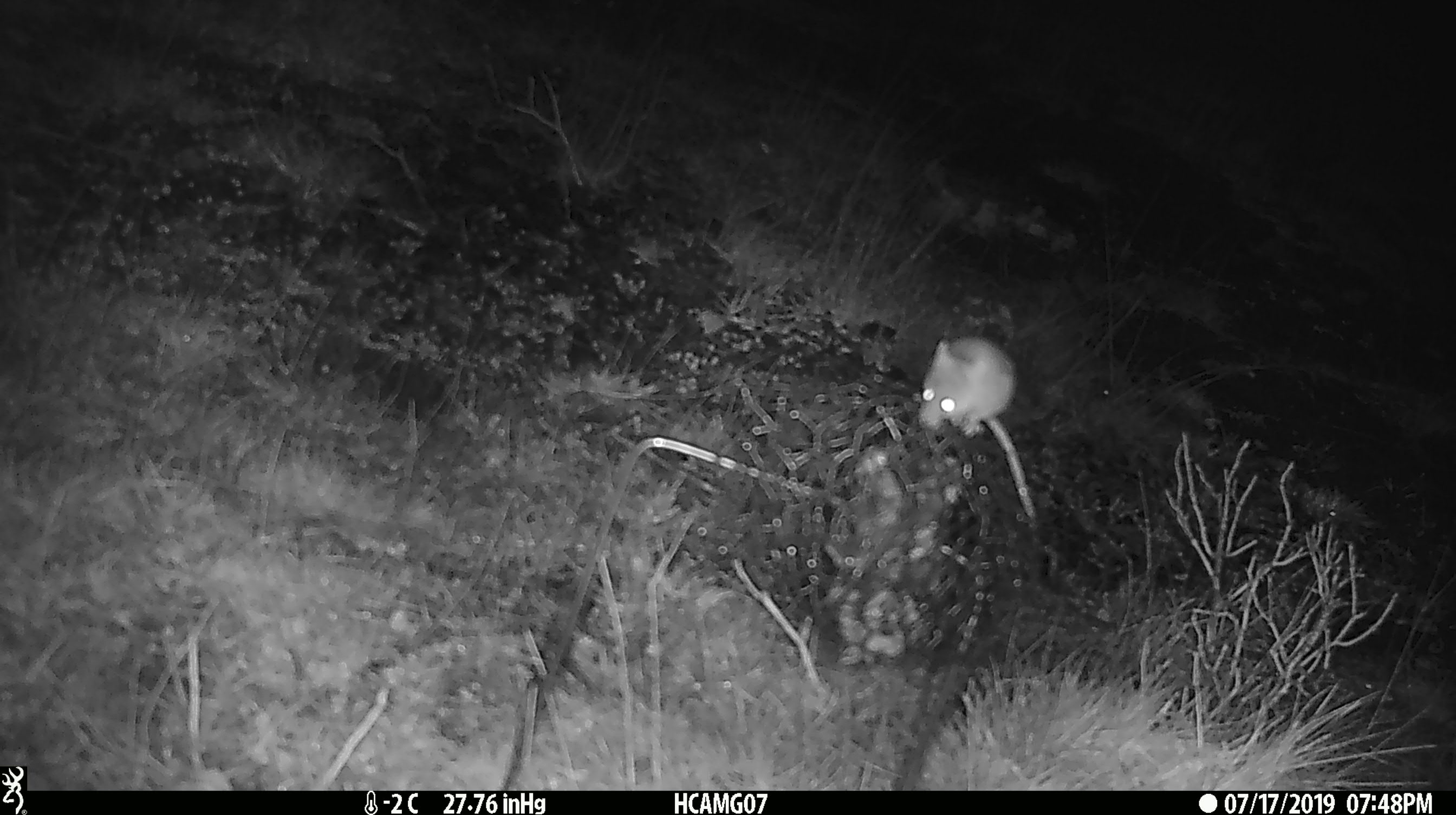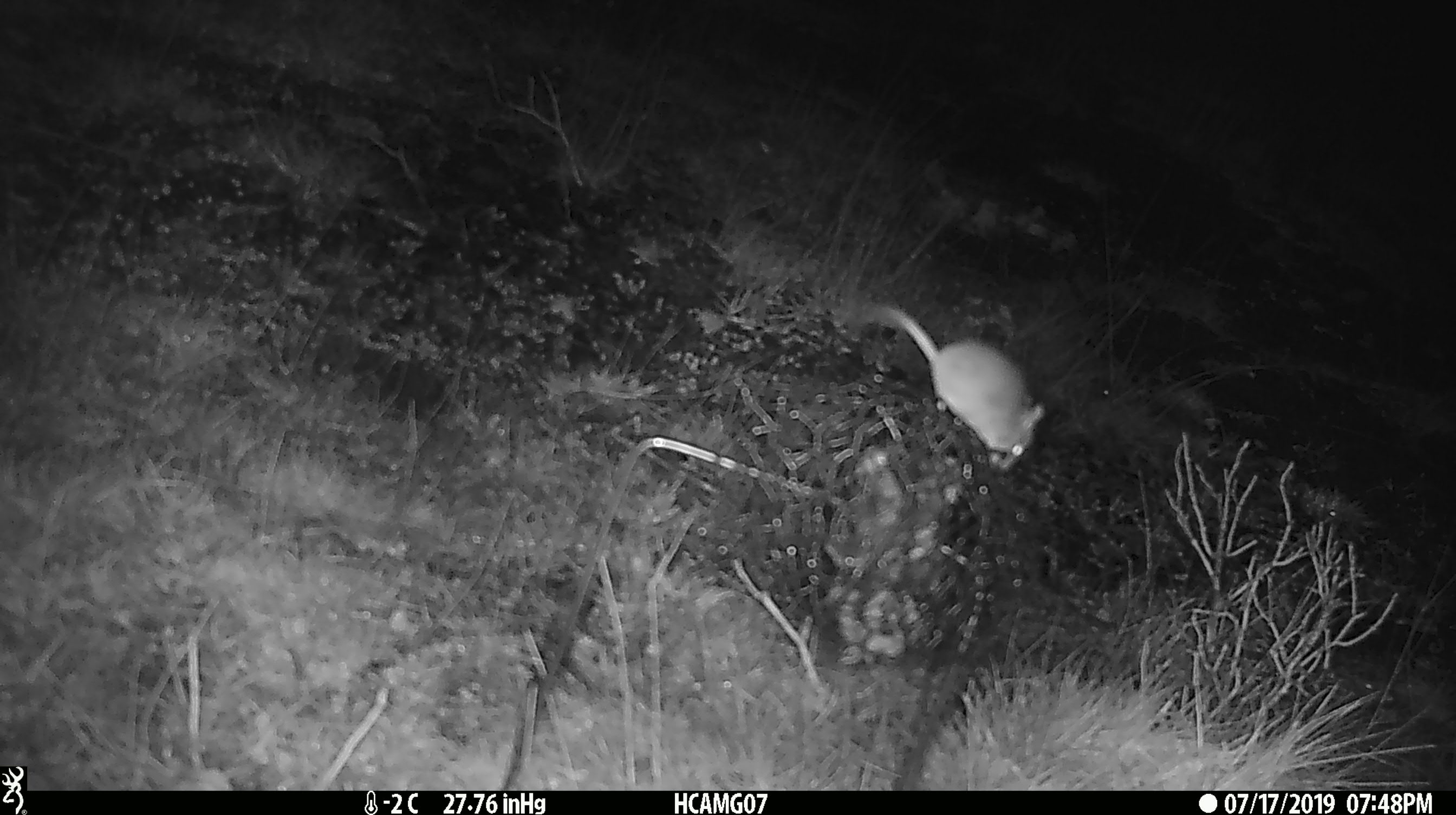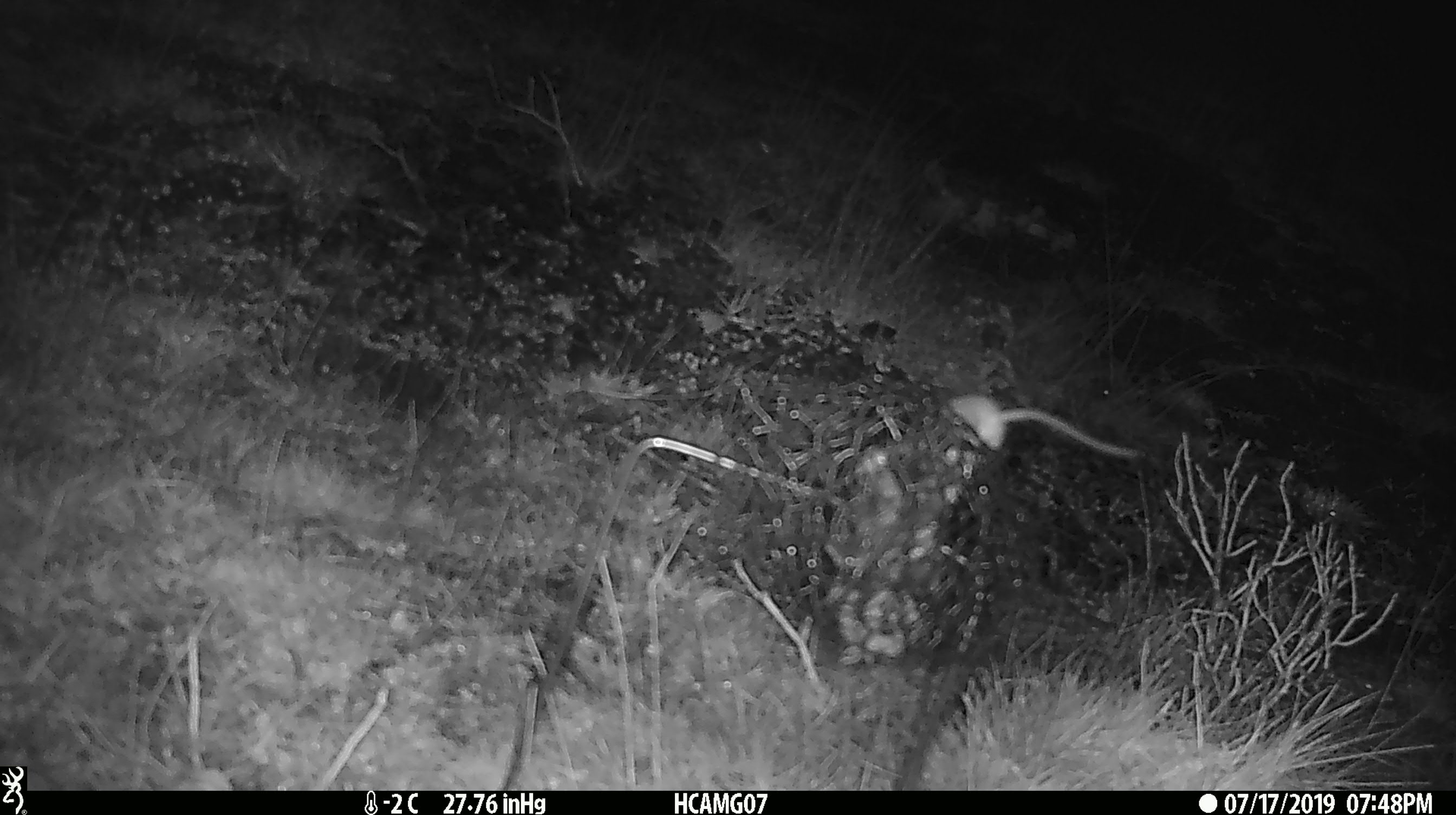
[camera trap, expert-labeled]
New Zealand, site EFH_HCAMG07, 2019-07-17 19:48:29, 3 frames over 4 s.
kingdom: Animalia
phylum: Chordata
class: Mammalia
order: Rodentia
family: Muridae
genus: Mus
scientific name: Mus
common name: mouse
Mouse (Mus).